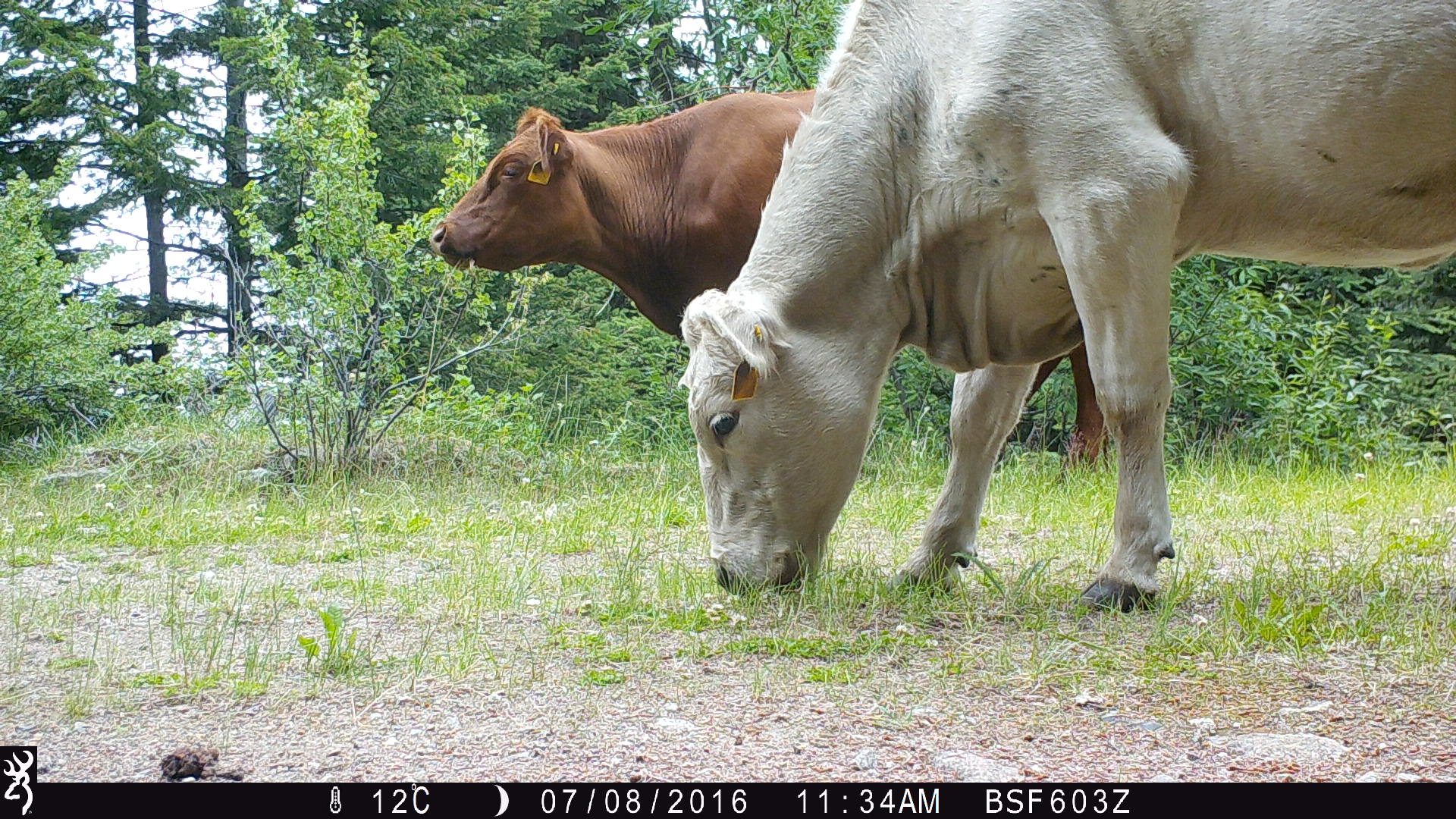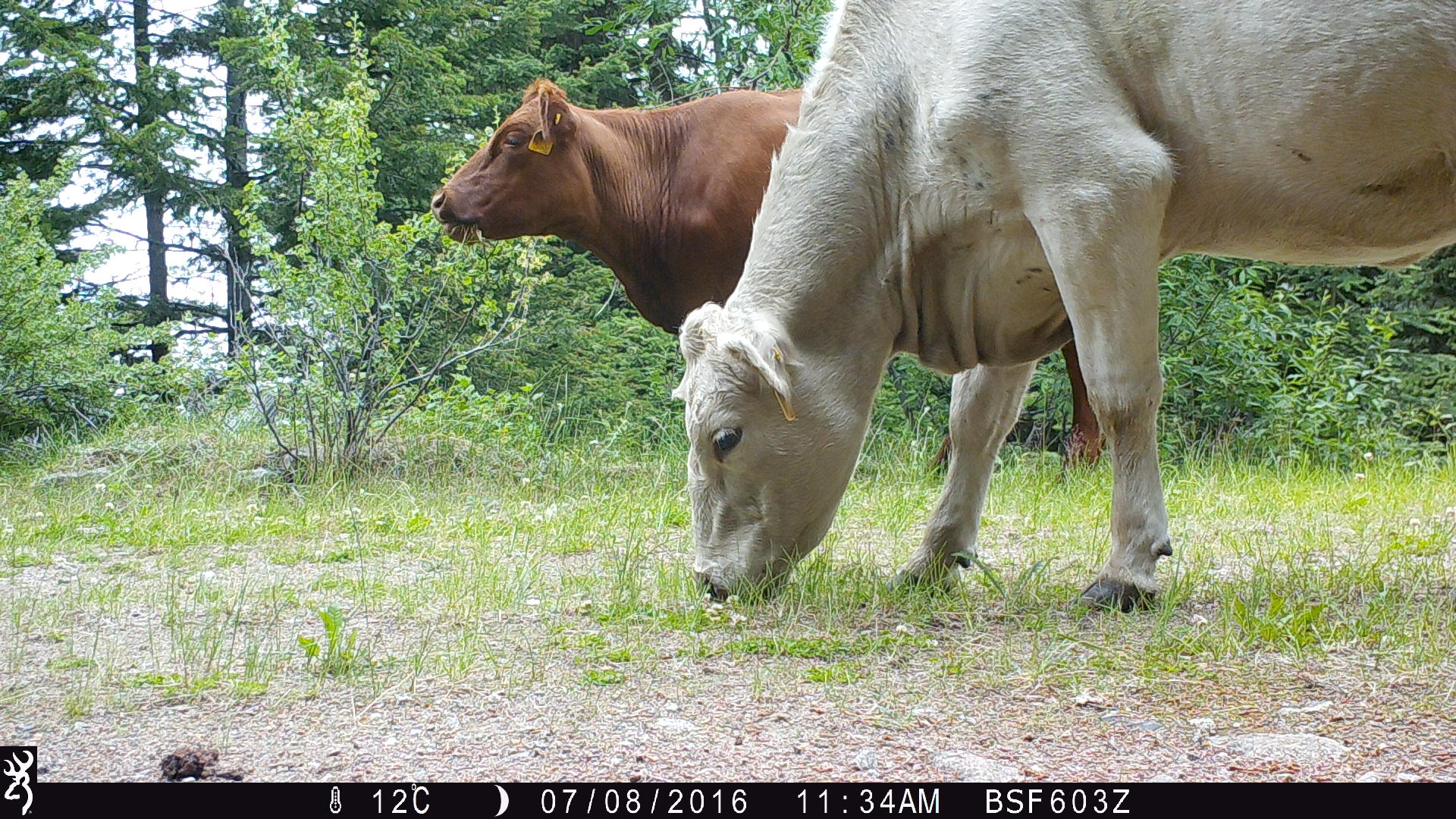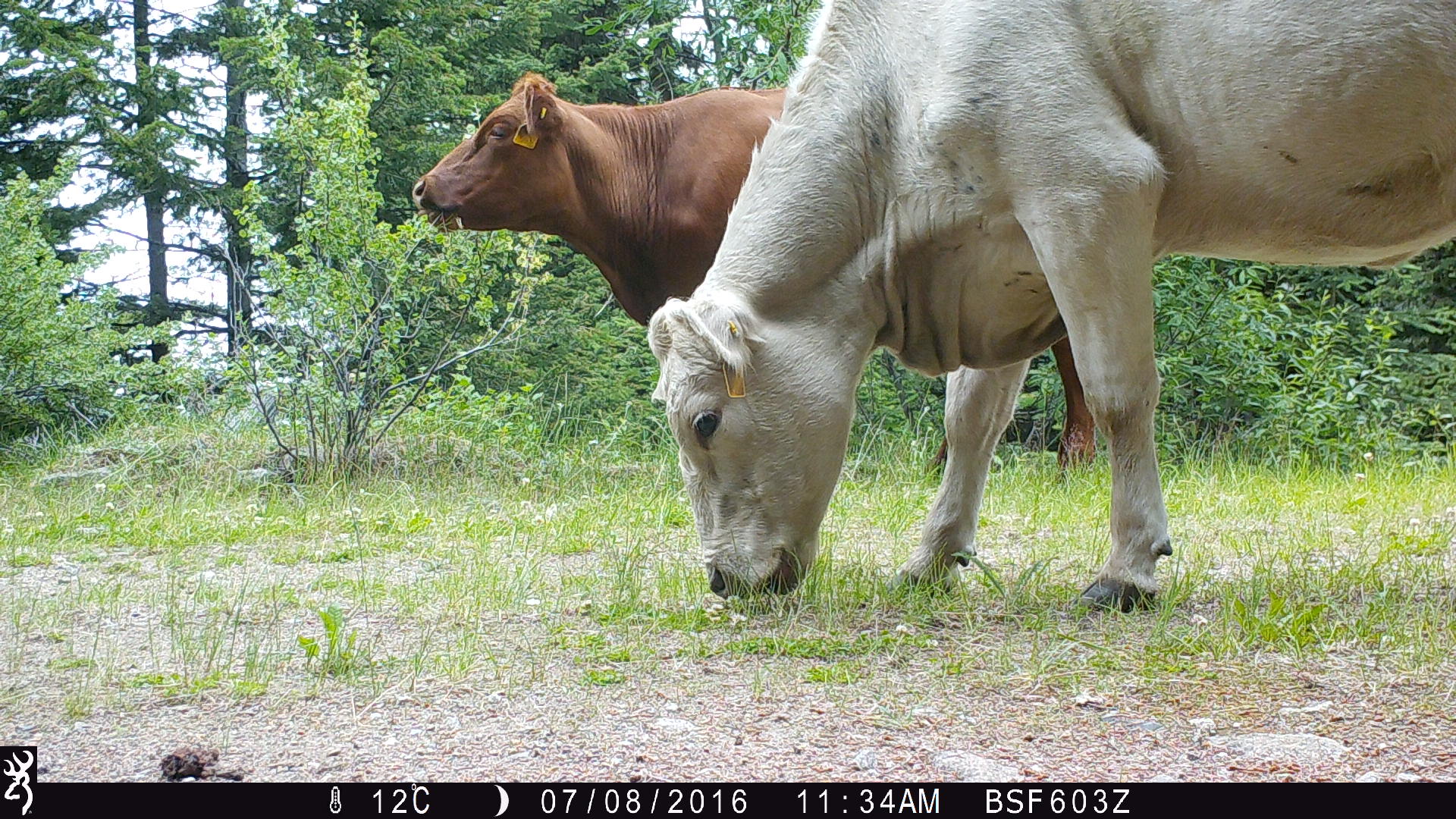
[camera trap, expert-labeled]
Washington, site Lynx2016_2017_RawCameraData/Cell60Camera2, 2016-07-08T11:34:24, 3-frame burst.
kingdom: Animalia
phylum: Chordata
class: Mammalia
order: Artiodactyla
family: Bovidae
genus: Bos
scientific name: Bos taurus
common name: domestic cattle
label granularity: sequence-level